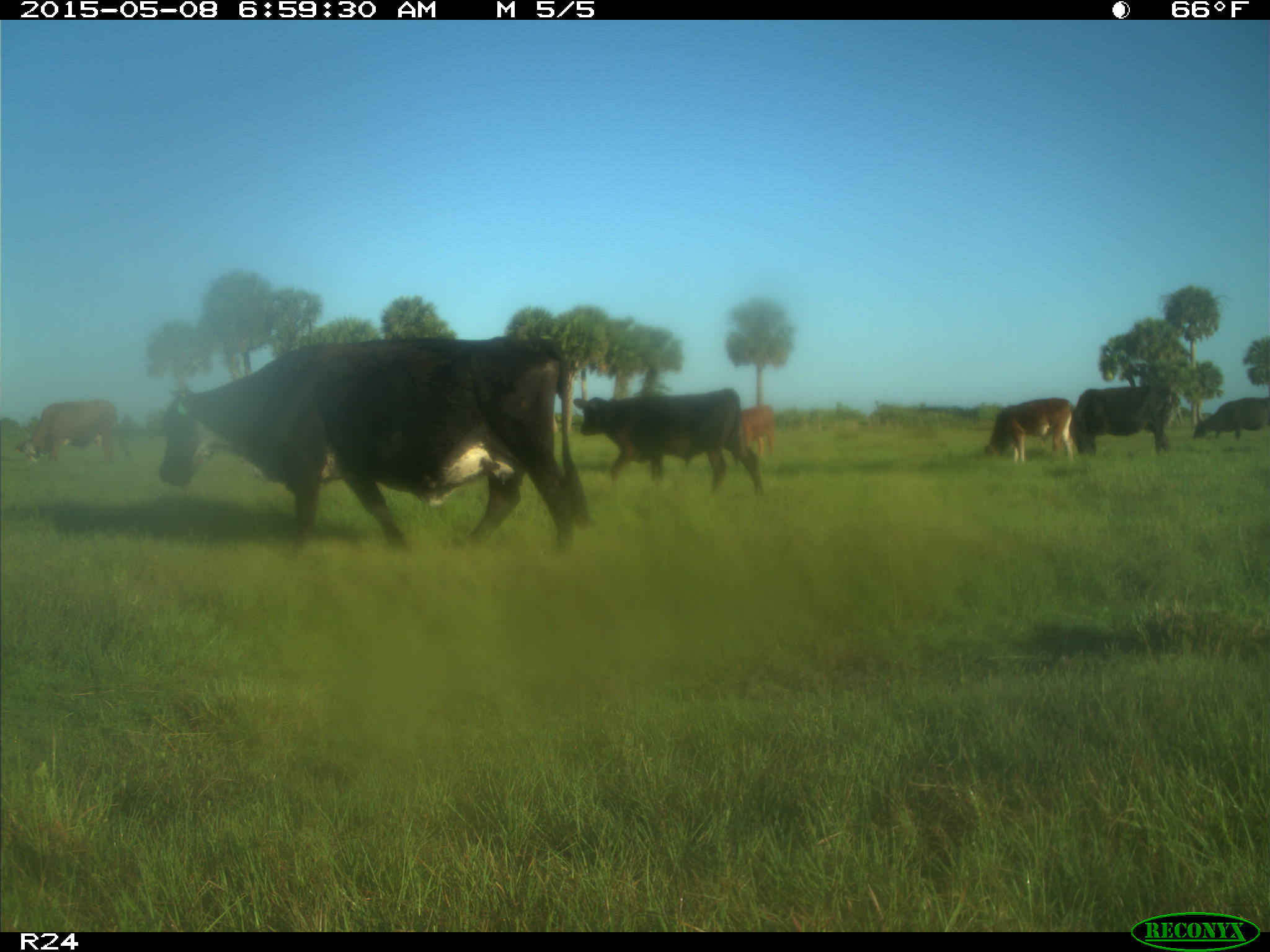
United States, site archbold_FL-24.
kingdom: Animalia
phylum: Chordata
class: Mammalia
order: Artiodactyla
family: Bovidae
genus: Bos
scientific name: Bos taurus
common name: domestic cow